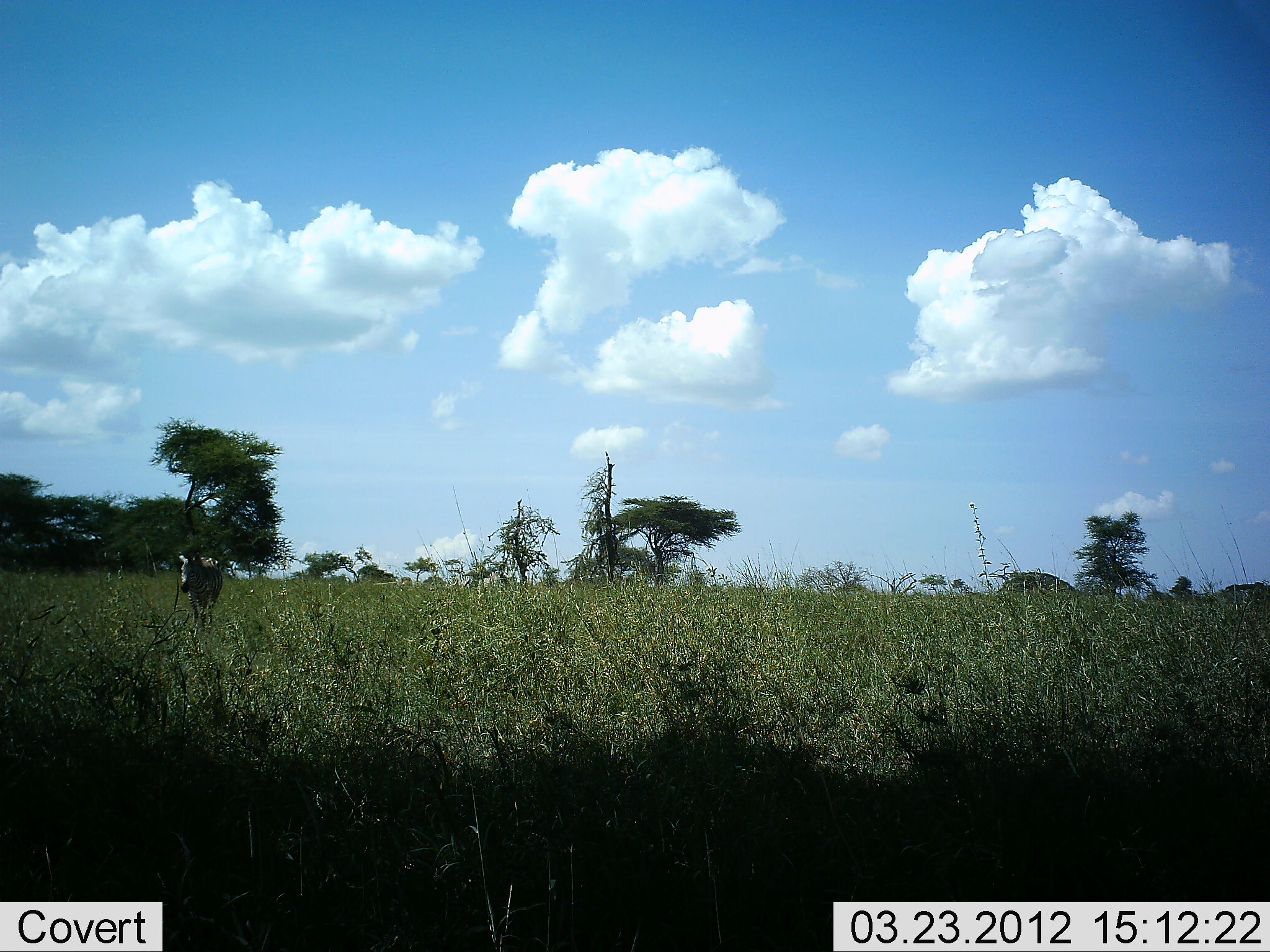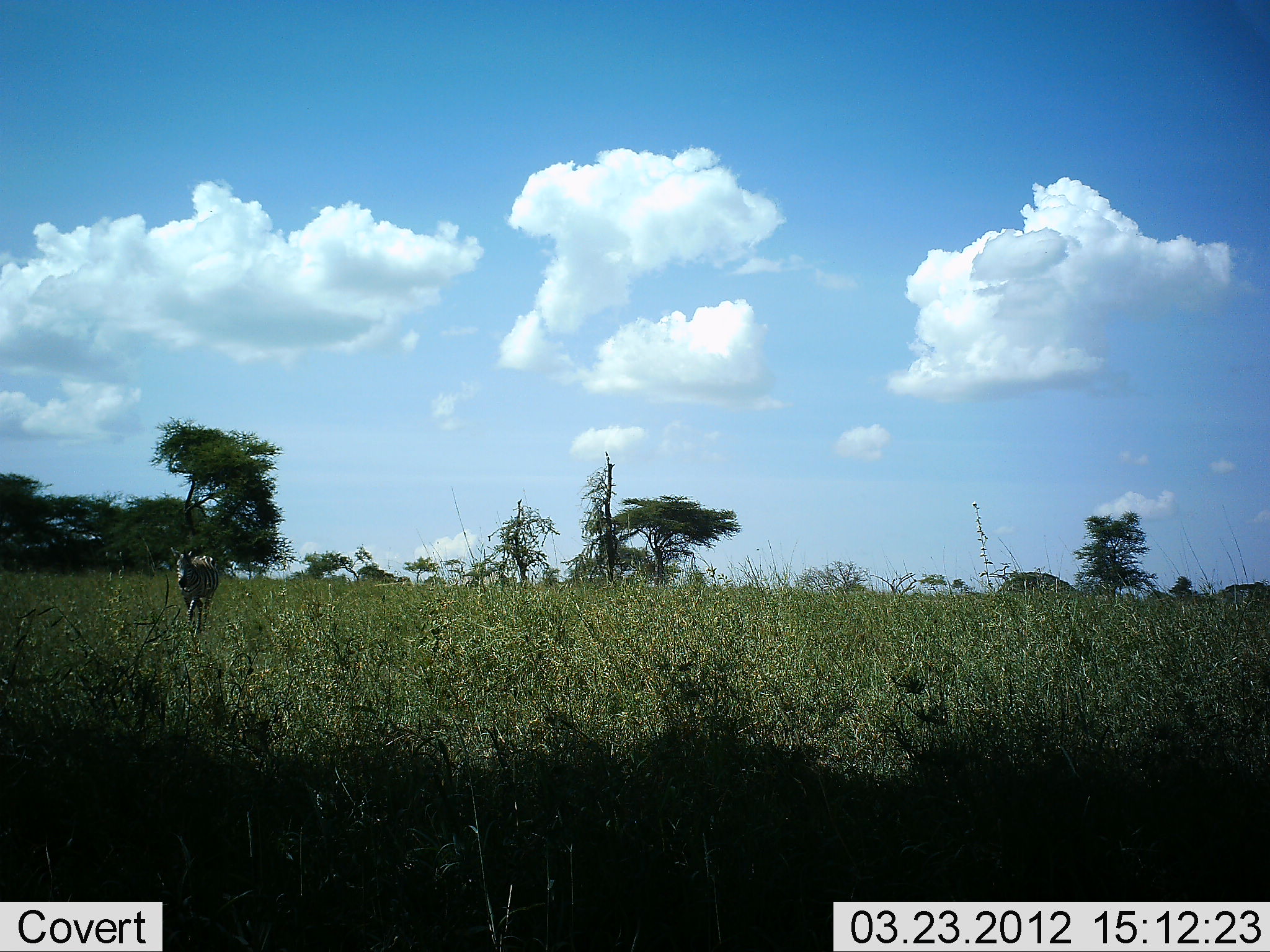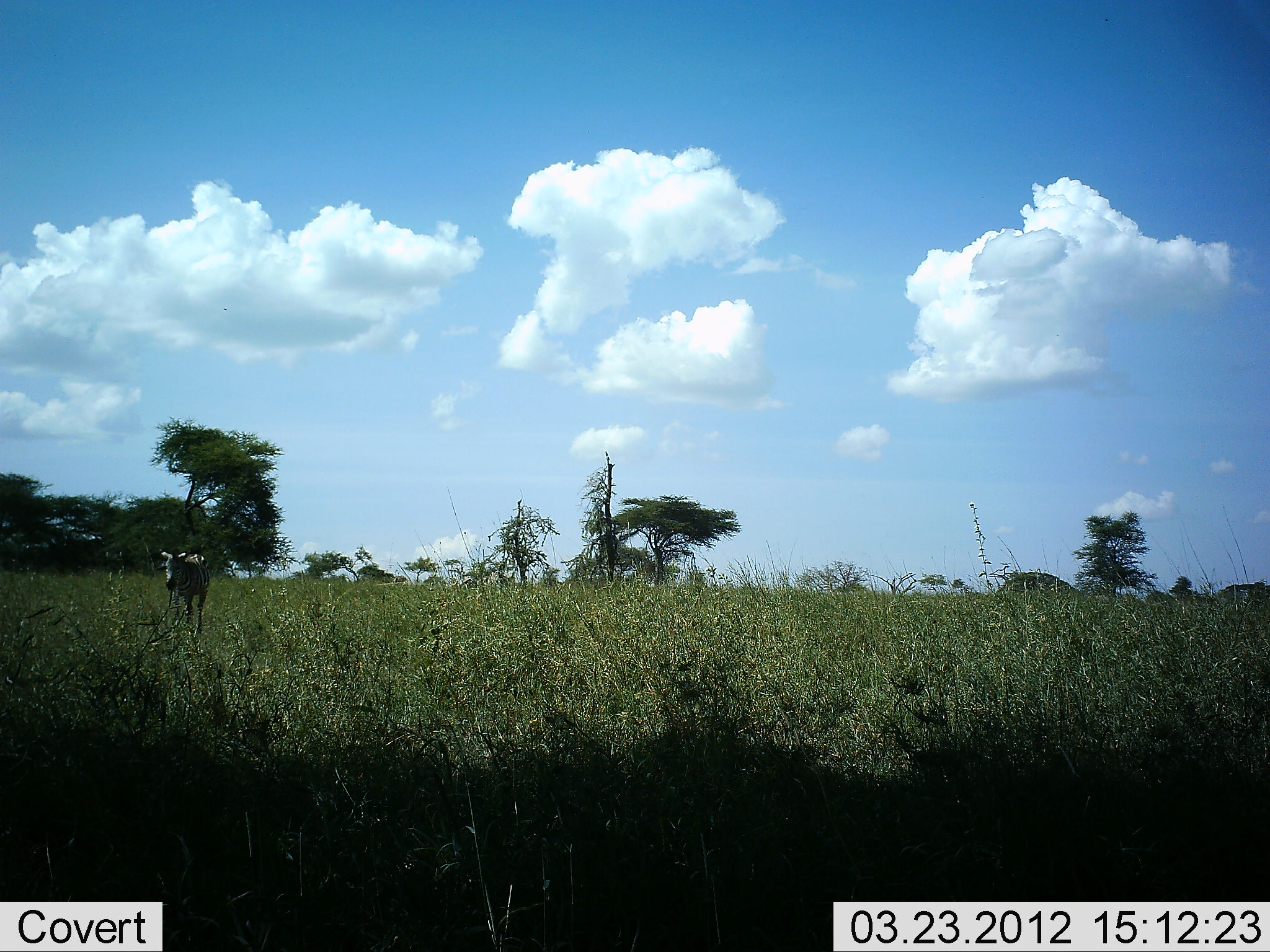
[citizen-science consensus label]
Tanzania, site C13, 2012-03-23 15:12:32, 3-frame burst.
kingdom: Animalia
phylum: Chordata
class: Mammalia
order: Perissodactyla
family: Equidae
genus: Equus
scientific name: Equus quagga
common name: plains zebra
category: zebra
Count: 1.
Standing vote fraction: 0%.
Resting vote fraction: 0%.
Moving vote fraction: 100%.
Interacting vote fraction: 0%.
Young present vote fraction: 0%.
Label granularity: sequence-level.